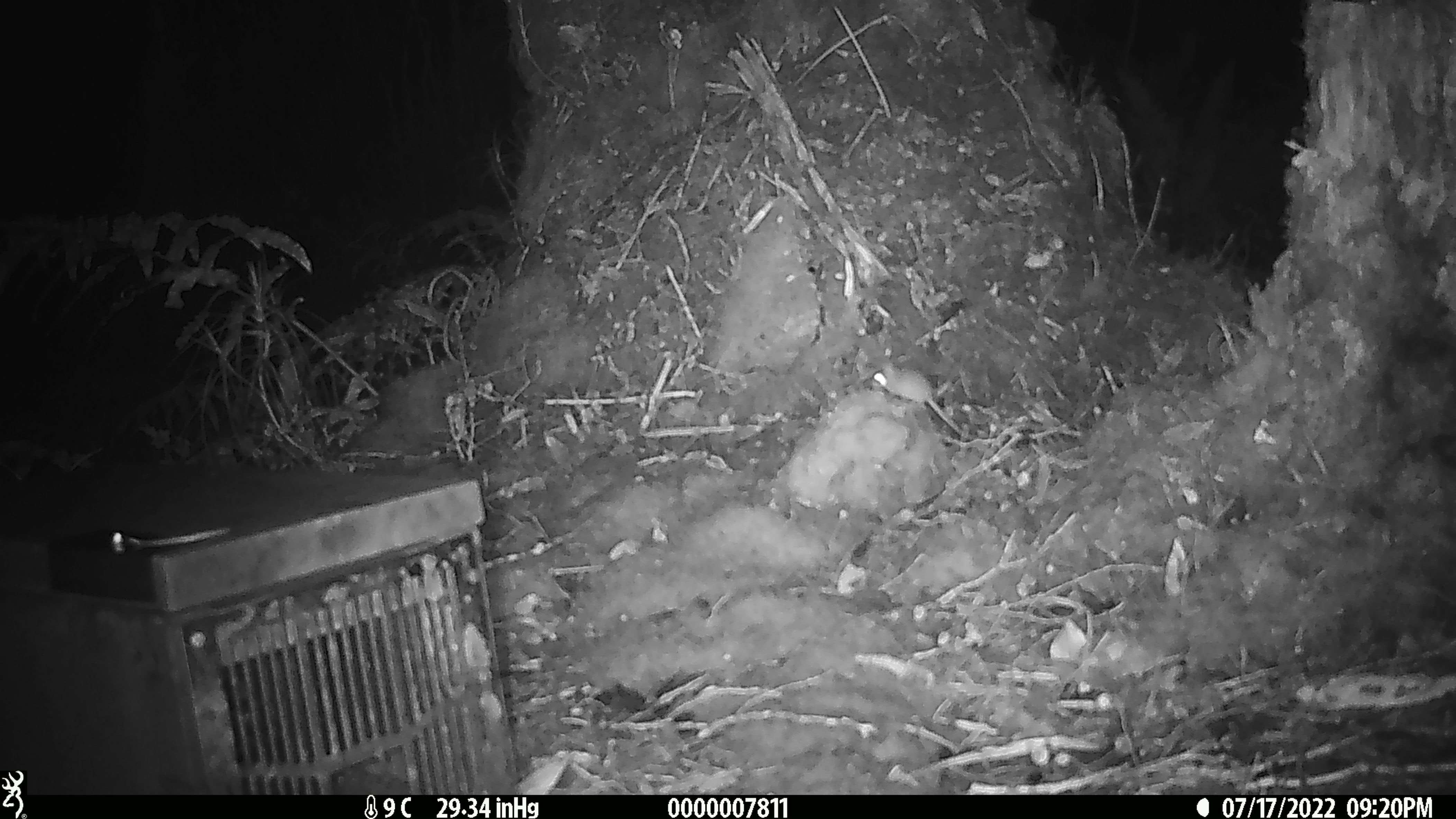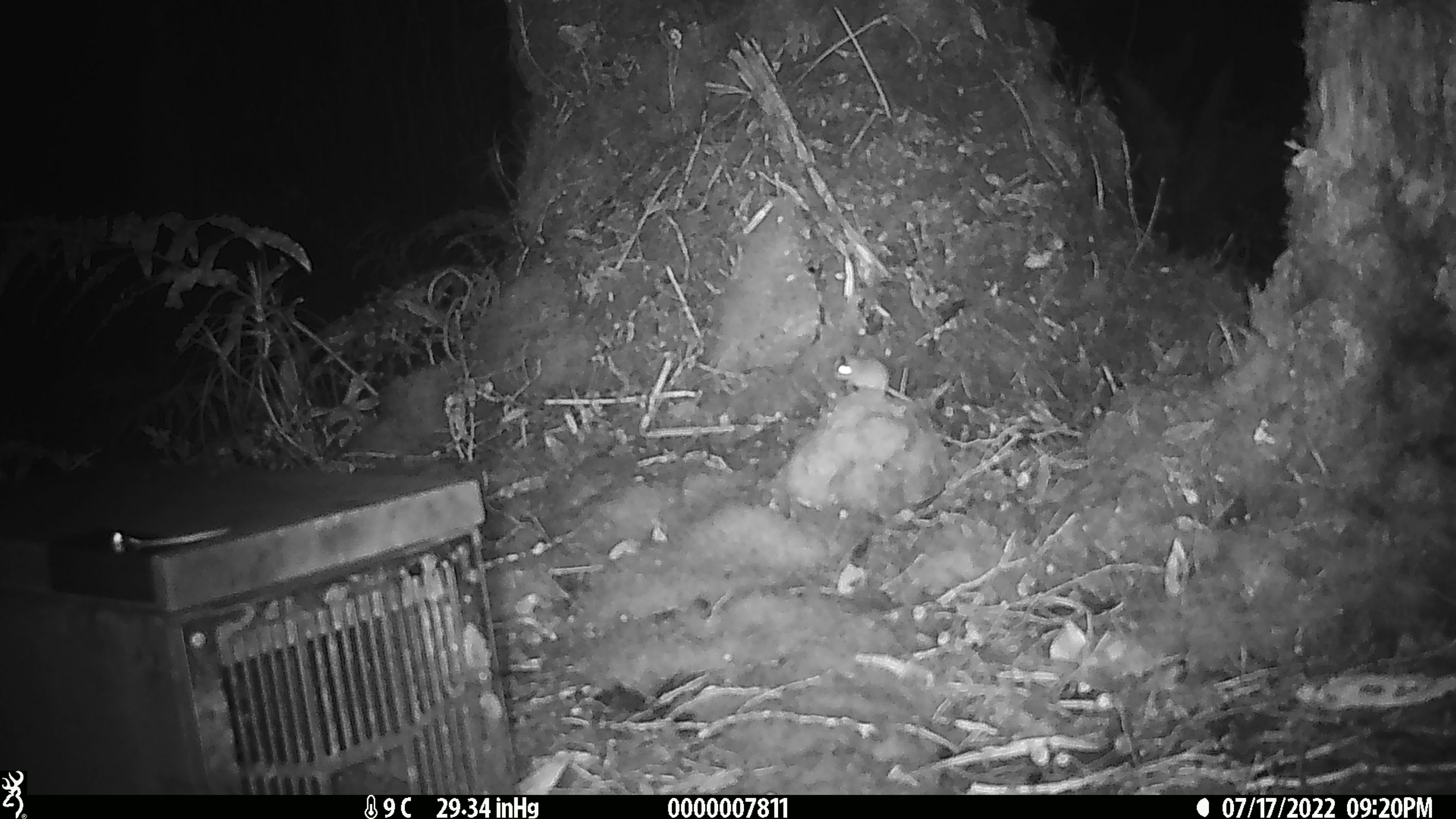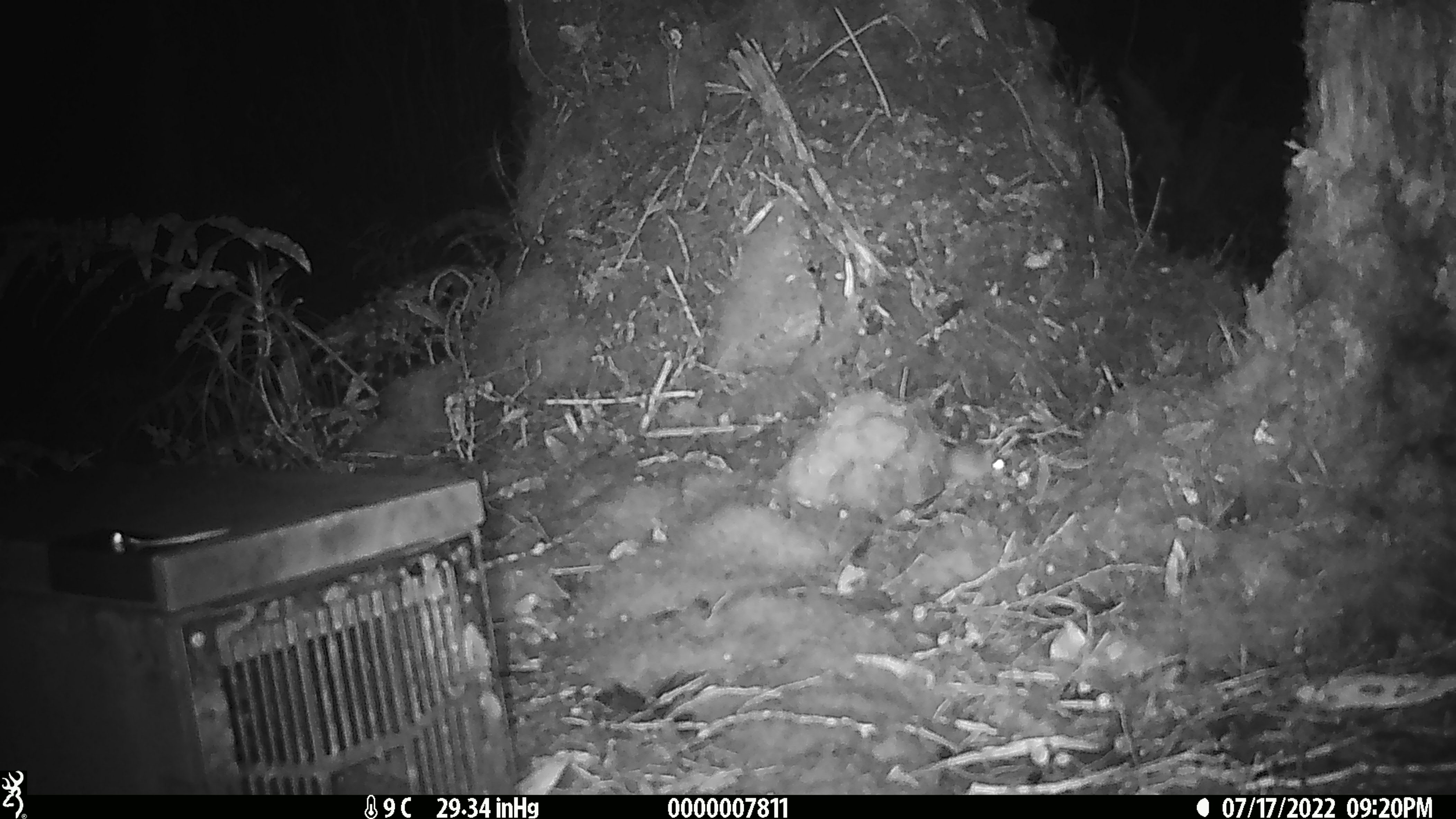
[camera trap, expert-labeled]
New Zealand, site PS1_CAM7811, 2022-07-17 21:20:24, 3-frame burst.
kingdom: Animalia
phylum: Chordata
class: Mammalia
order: Rodentia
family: Muridae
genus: Mus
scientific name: Mus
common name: mouse